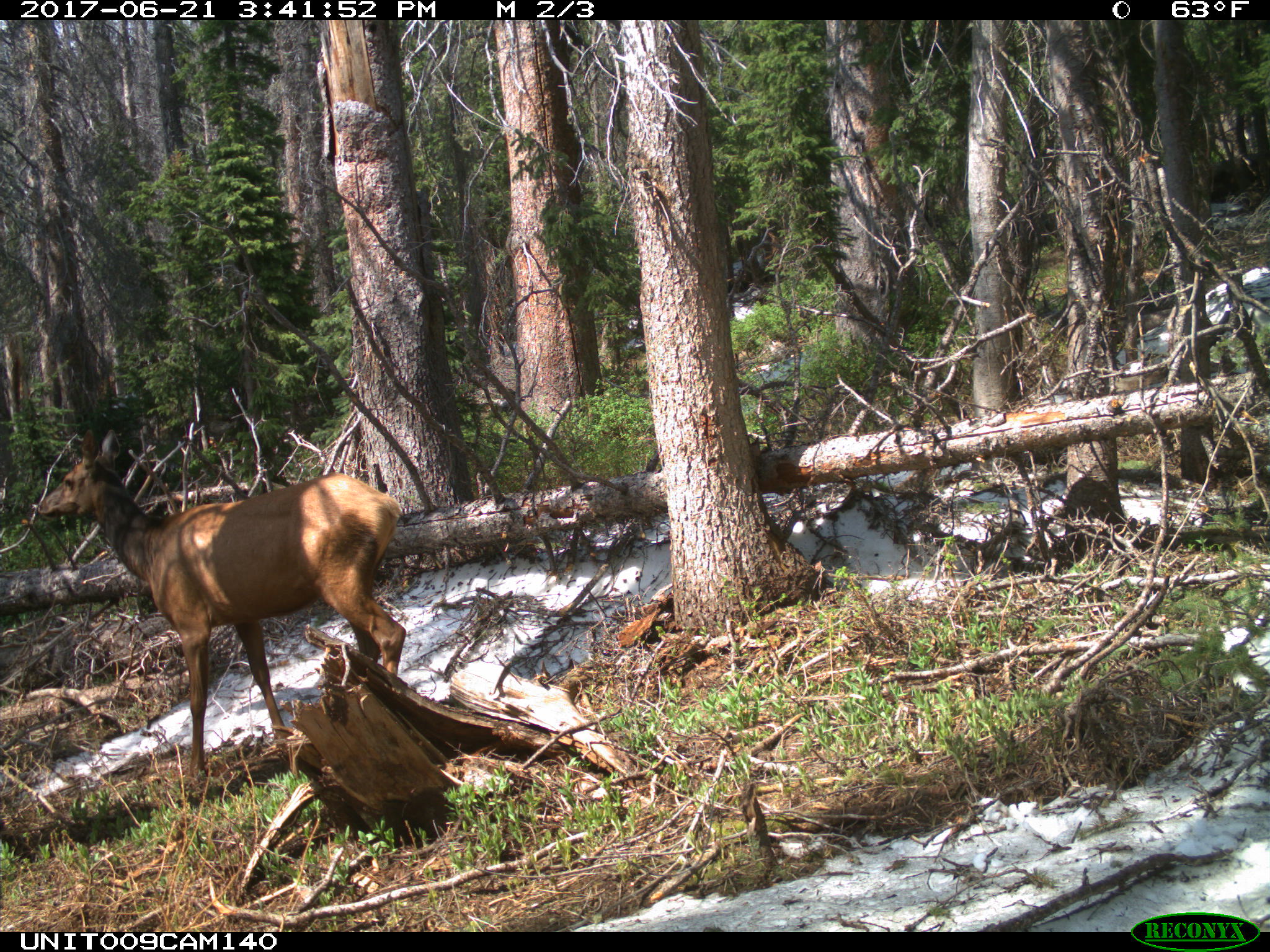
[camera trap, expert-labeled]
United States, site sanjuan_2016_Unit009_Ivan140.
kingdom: Animalia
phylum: Chordata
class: Mammalia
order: Artiodactyla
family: Cervidae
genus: Cervus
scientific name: Cervus elaphus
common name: red deer